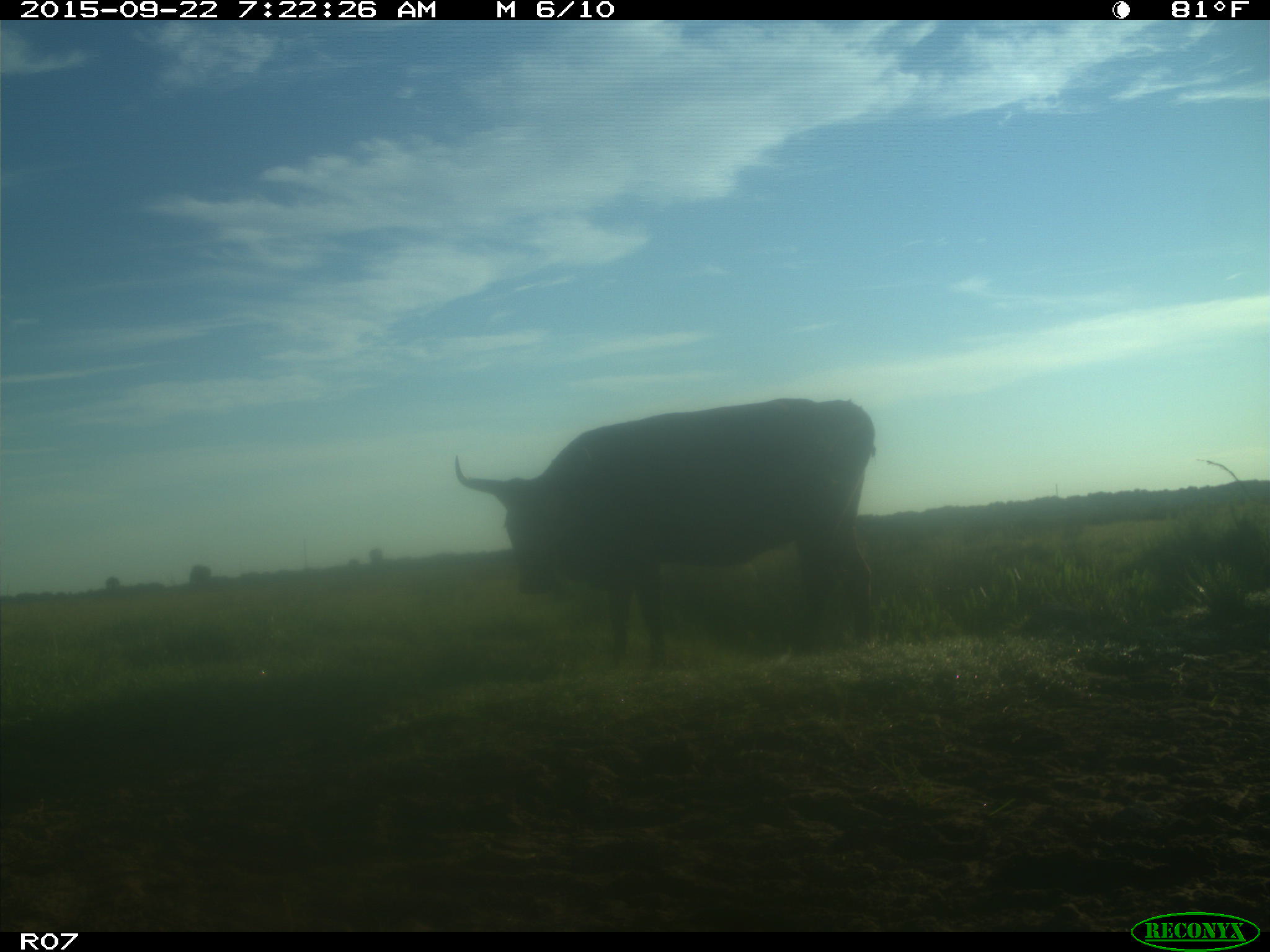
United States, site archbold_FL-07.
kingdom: Animalia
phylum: Chordata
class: Mammalia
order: Artiodactyla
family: Bovidae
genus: Bos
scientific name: Bos taurus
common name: domestic cow